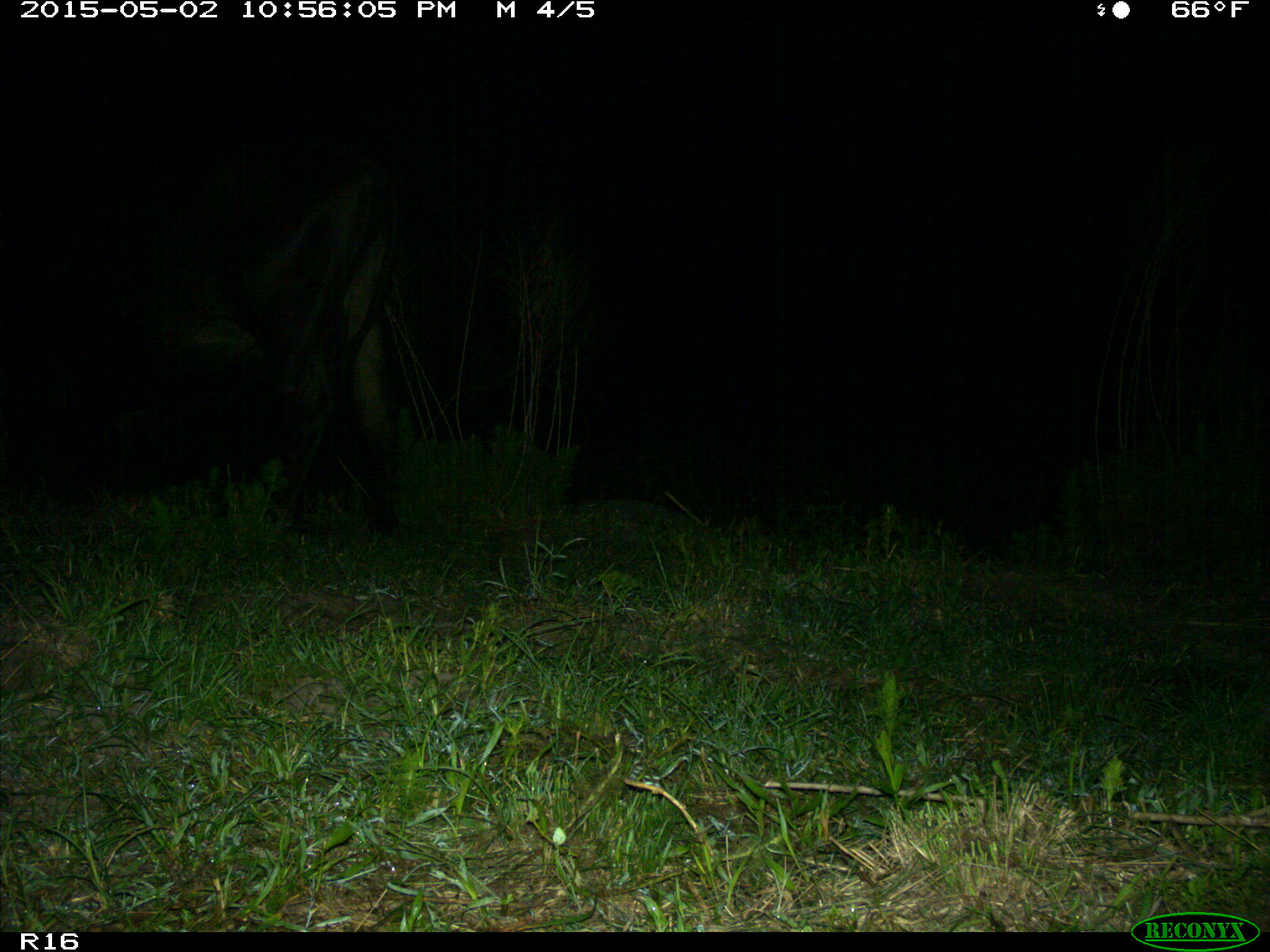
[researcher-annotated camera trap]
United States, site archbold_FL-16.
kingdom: Animalia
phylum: Chordata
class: Mammalia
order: Artiodactyla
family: Bovidae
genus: Bos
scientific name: Bos taurus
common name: domestic cow